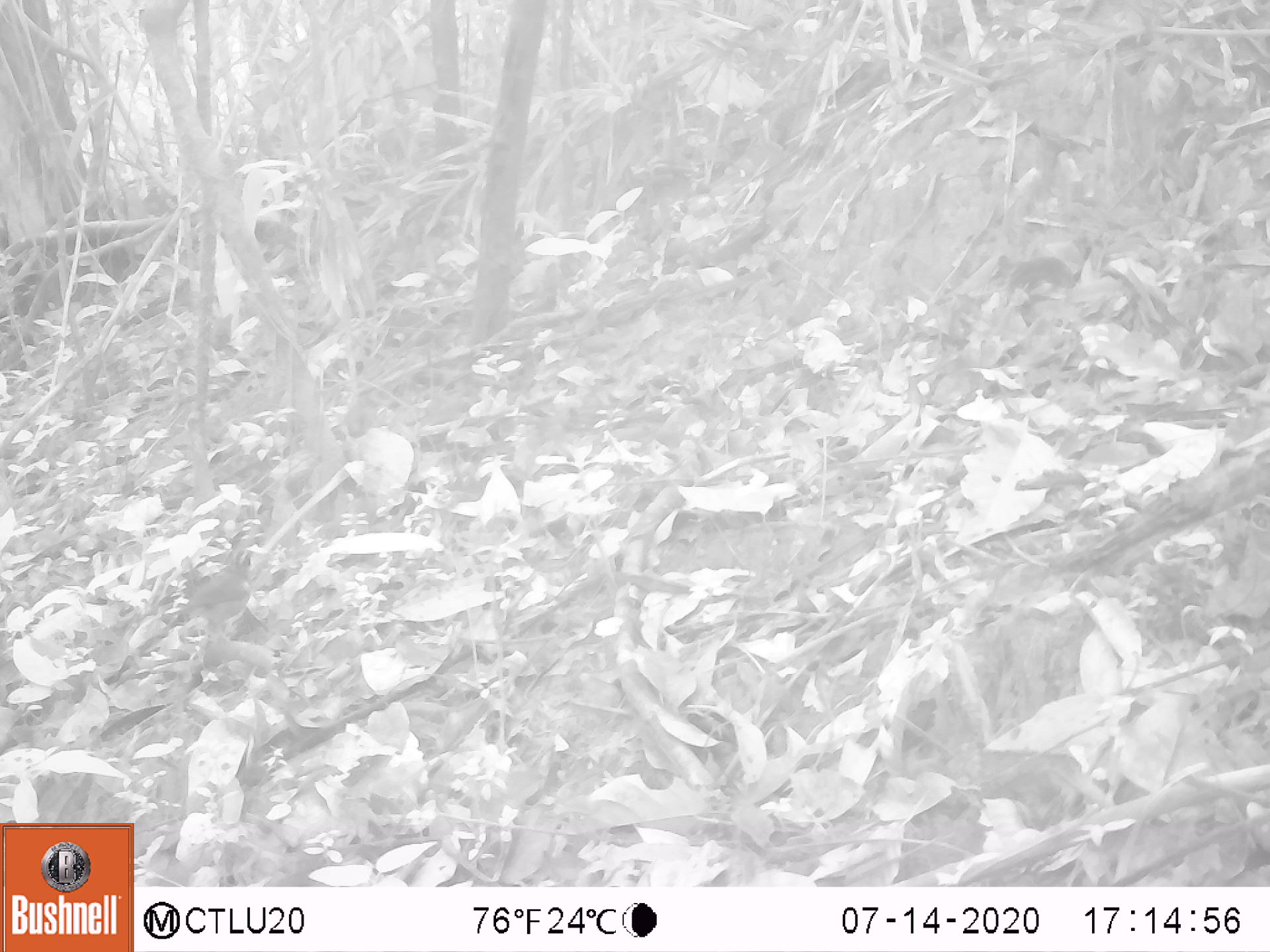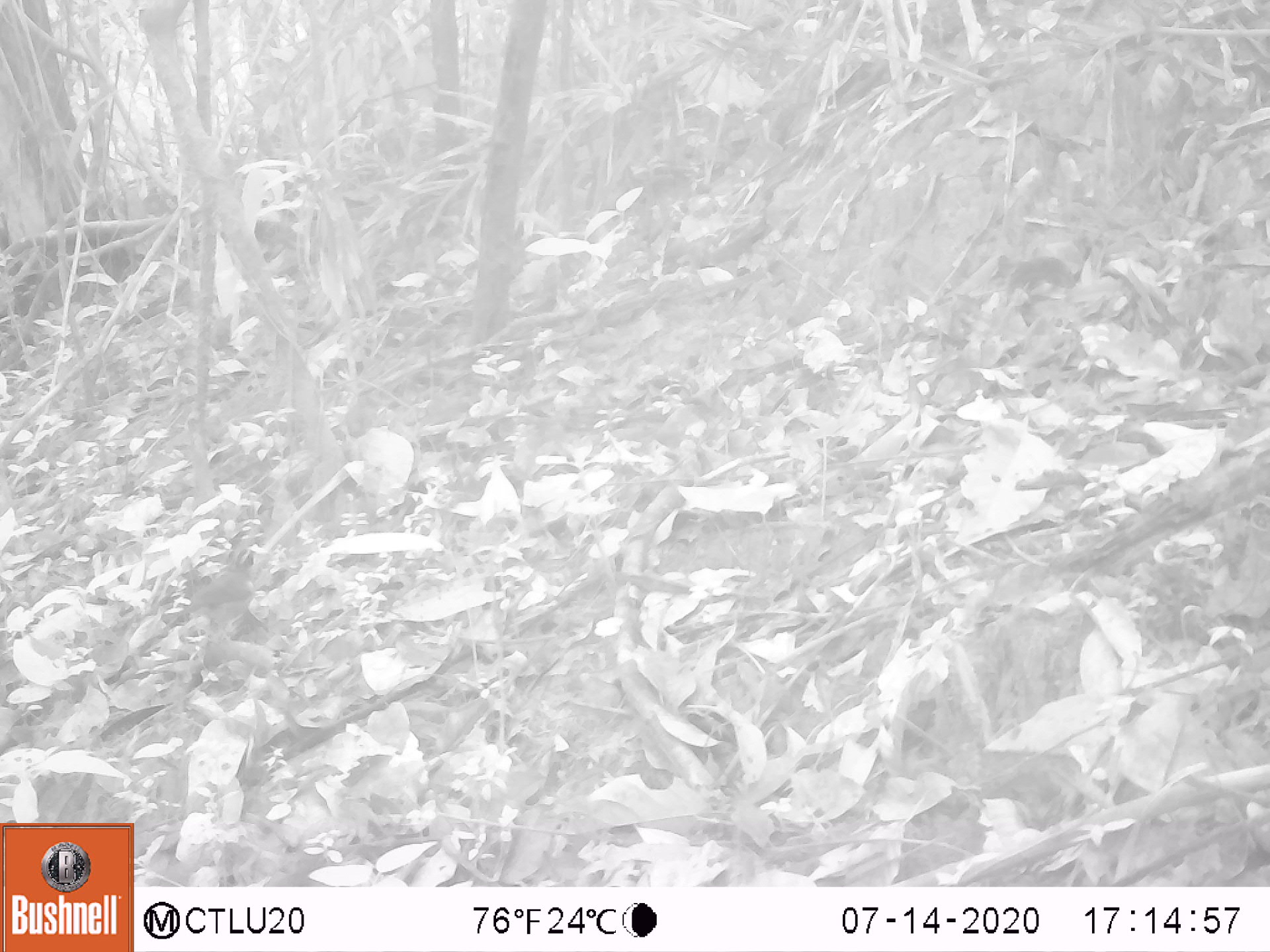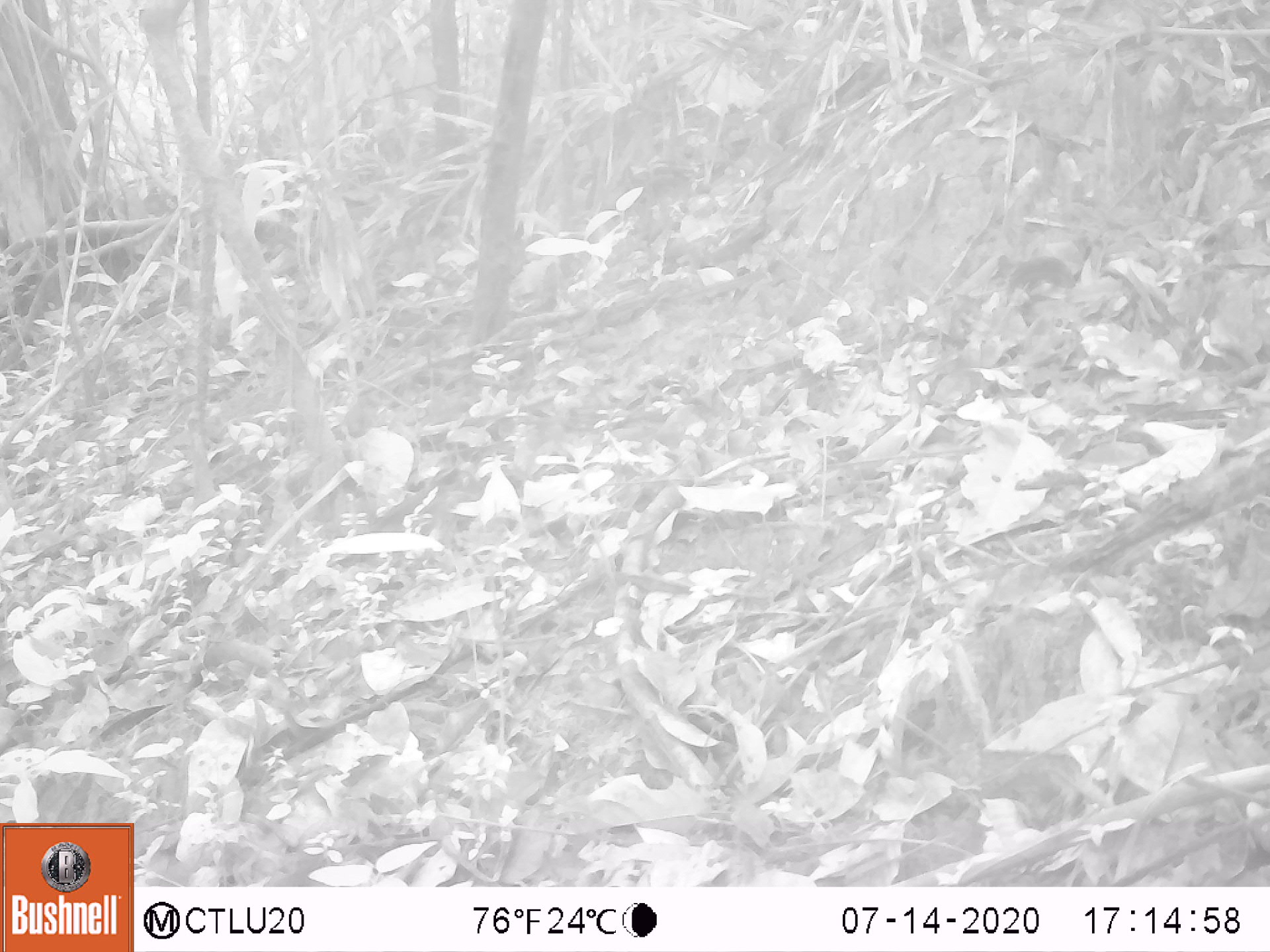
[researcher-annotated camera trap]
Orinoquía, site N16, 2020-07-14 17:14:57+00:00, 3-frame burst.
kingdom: Animalia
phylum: Chordata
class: Aves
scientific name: Aves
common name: bird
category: unknown bird